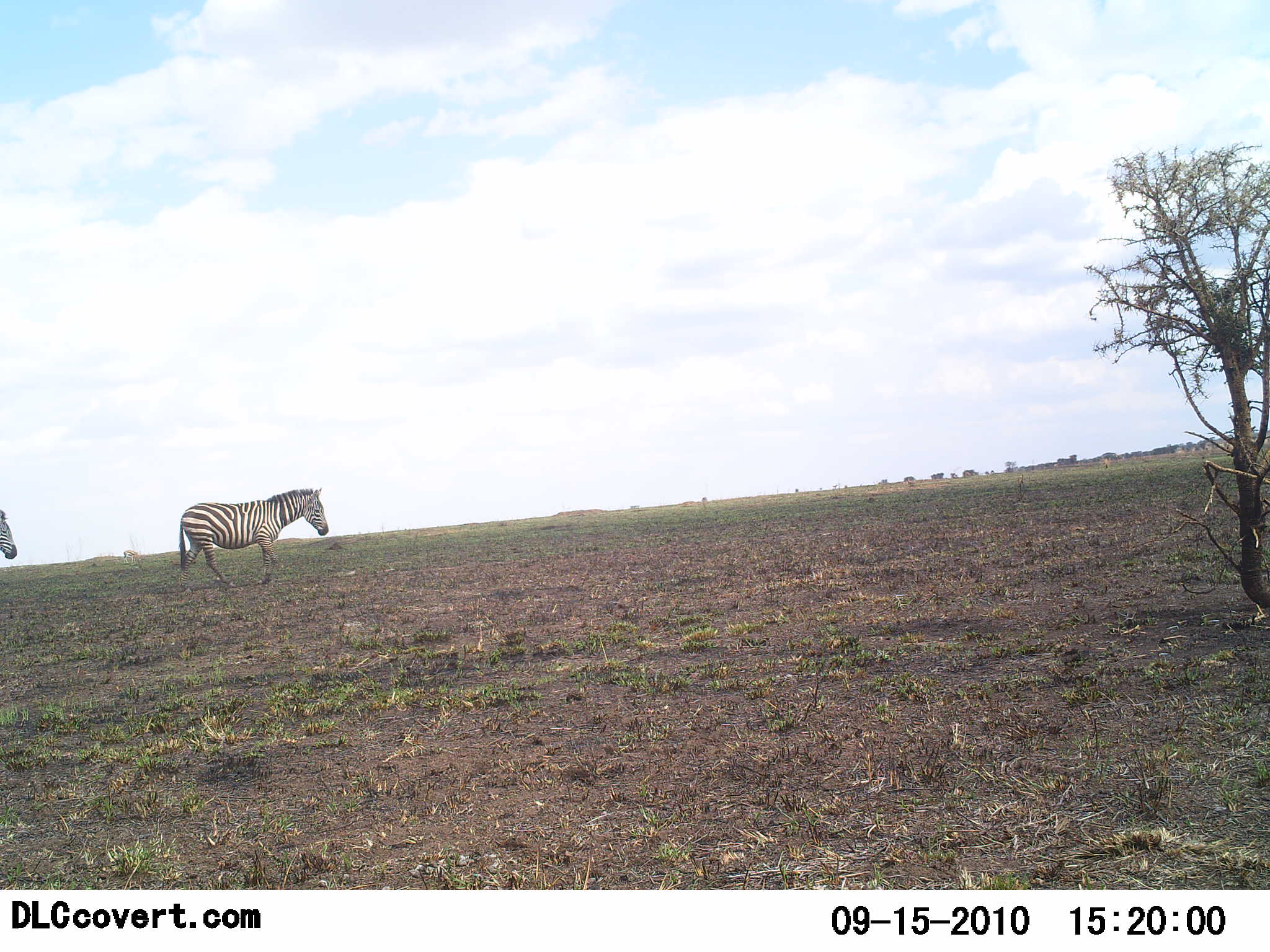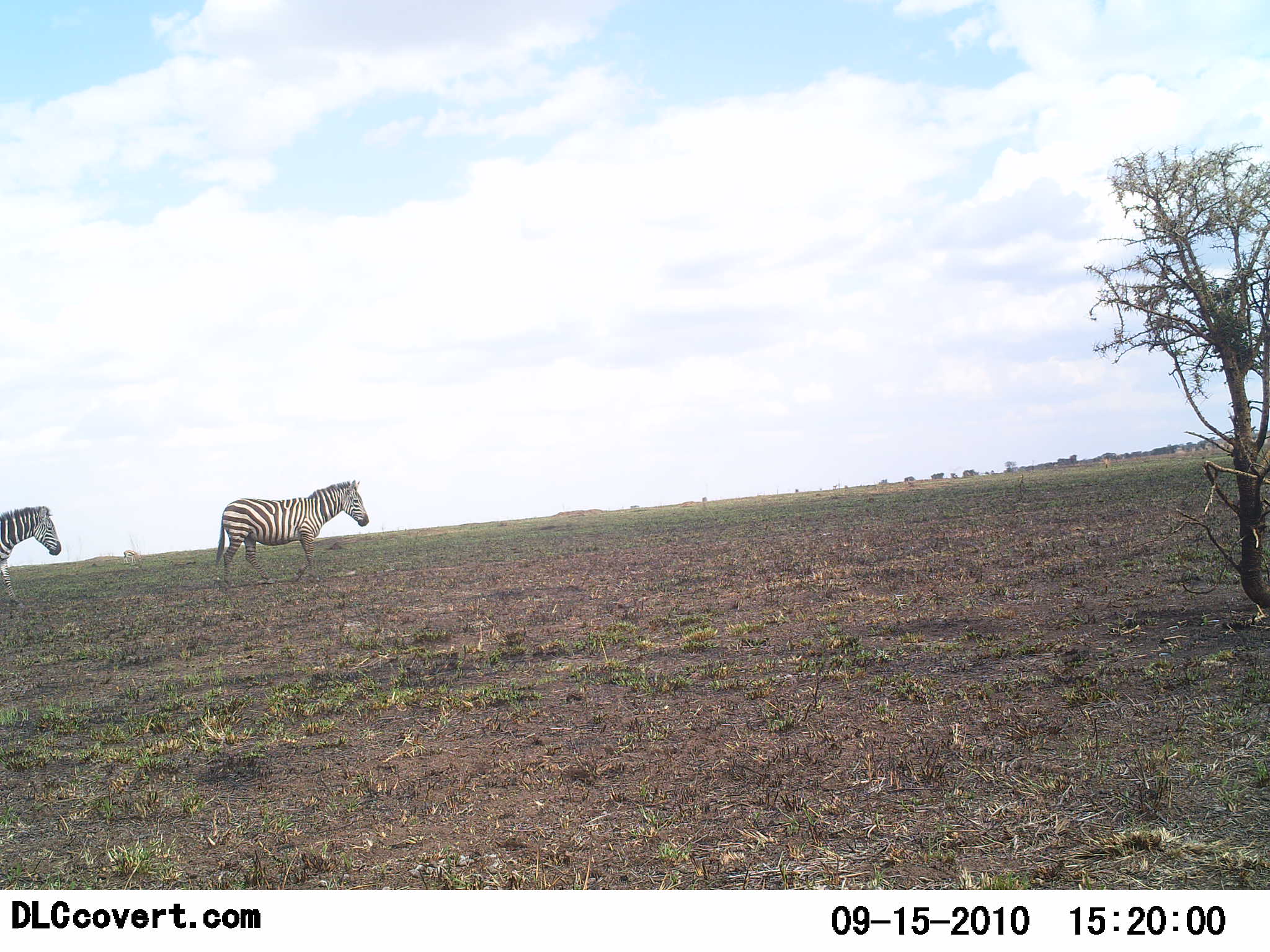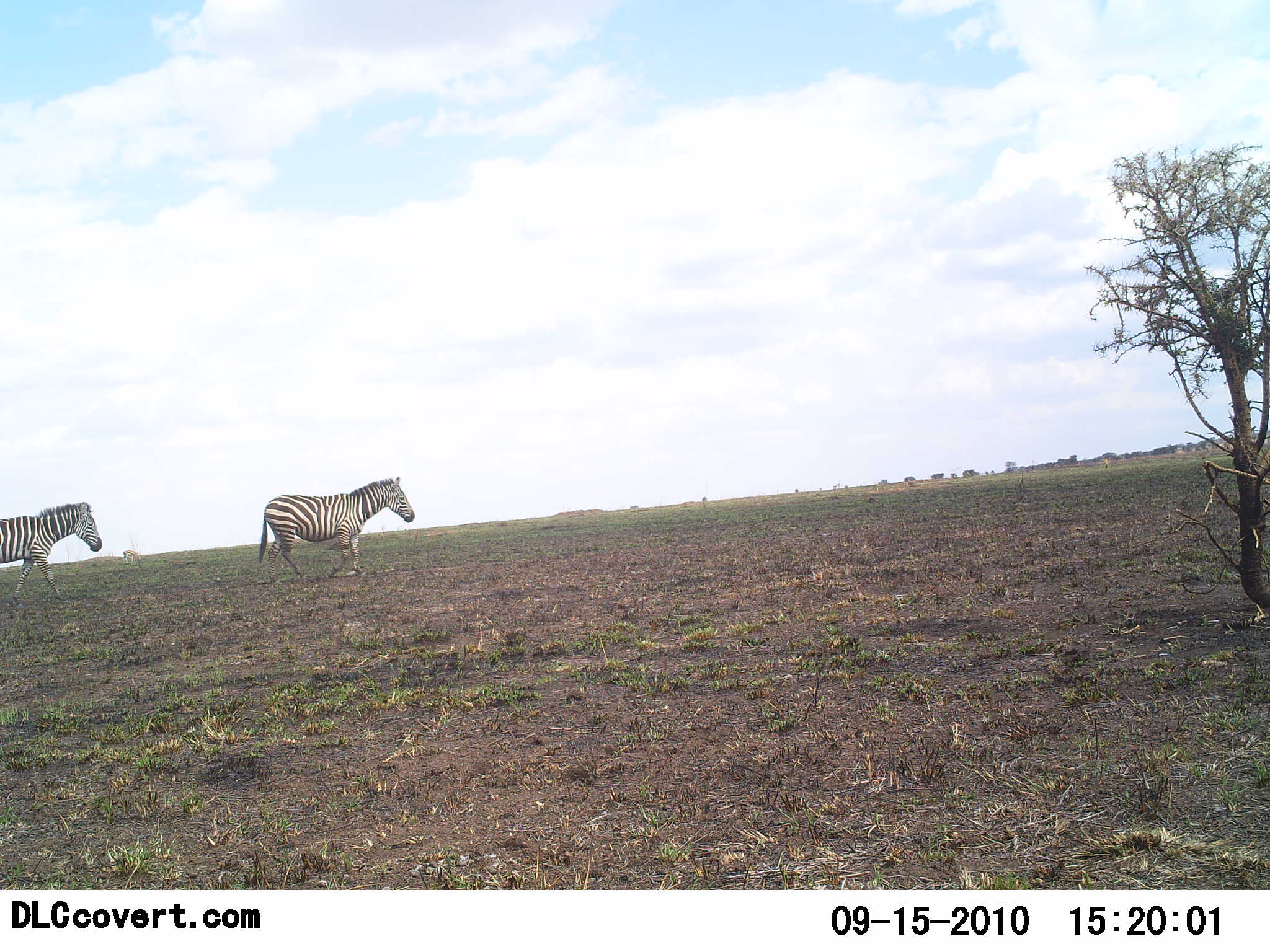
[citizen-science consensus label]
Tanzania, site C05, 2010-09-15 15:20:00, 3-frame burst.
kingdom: Animalia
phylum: Chordata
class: Mammalia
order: Perissodactyla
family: Equidae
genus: Equus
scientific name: Equus quagga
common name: plains zebra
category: zebra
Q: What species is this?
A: Zebra (plains zebra) (Equus quagga).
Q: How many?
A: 2.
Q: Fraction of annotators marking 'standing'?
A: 0%.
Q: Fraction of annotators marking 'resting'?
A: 0%.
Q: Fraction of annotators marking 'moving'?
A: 100%.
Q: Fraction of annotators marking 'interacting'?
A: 0%.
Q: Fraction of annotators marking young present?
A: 0%.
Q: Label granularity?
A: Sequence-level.